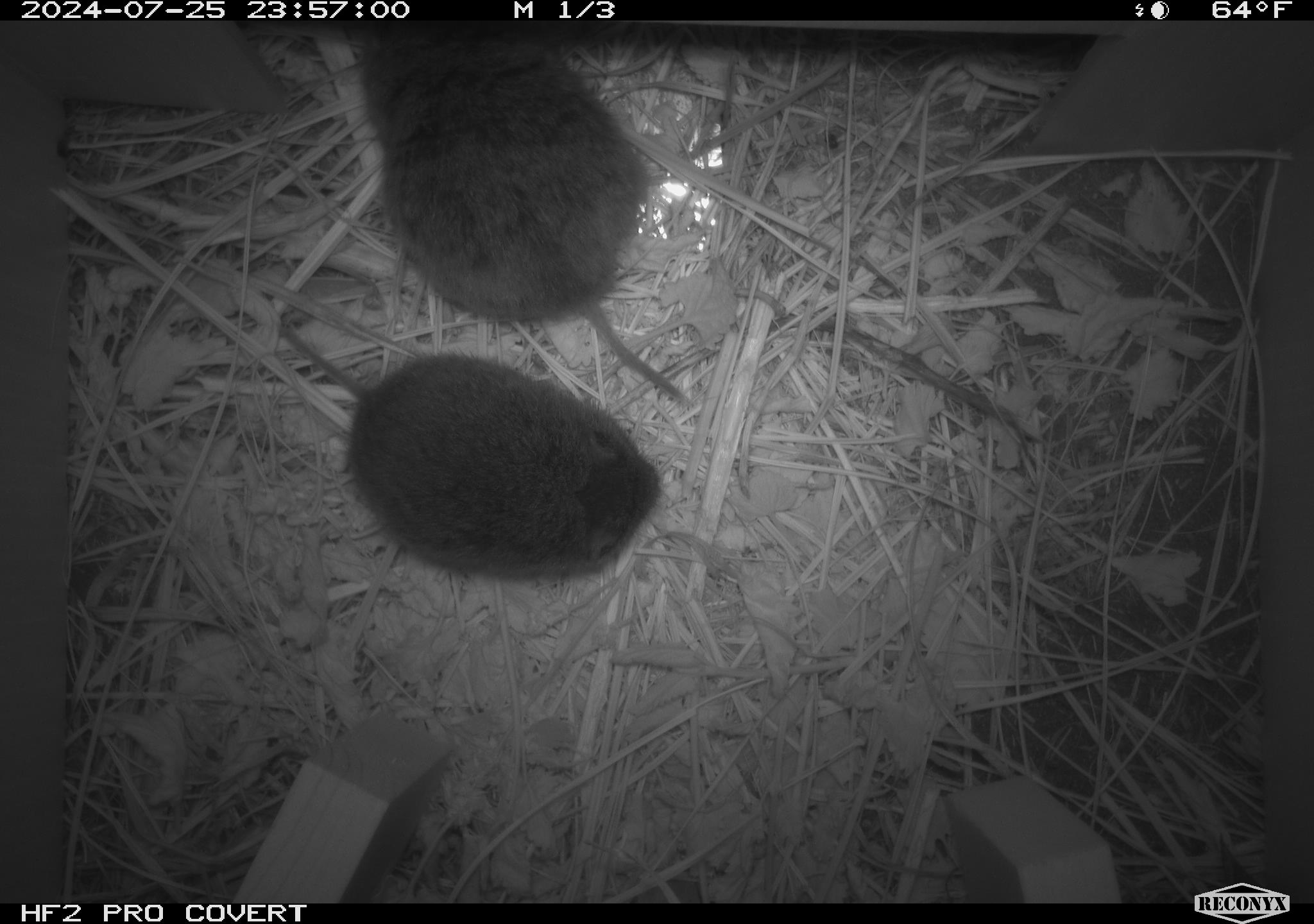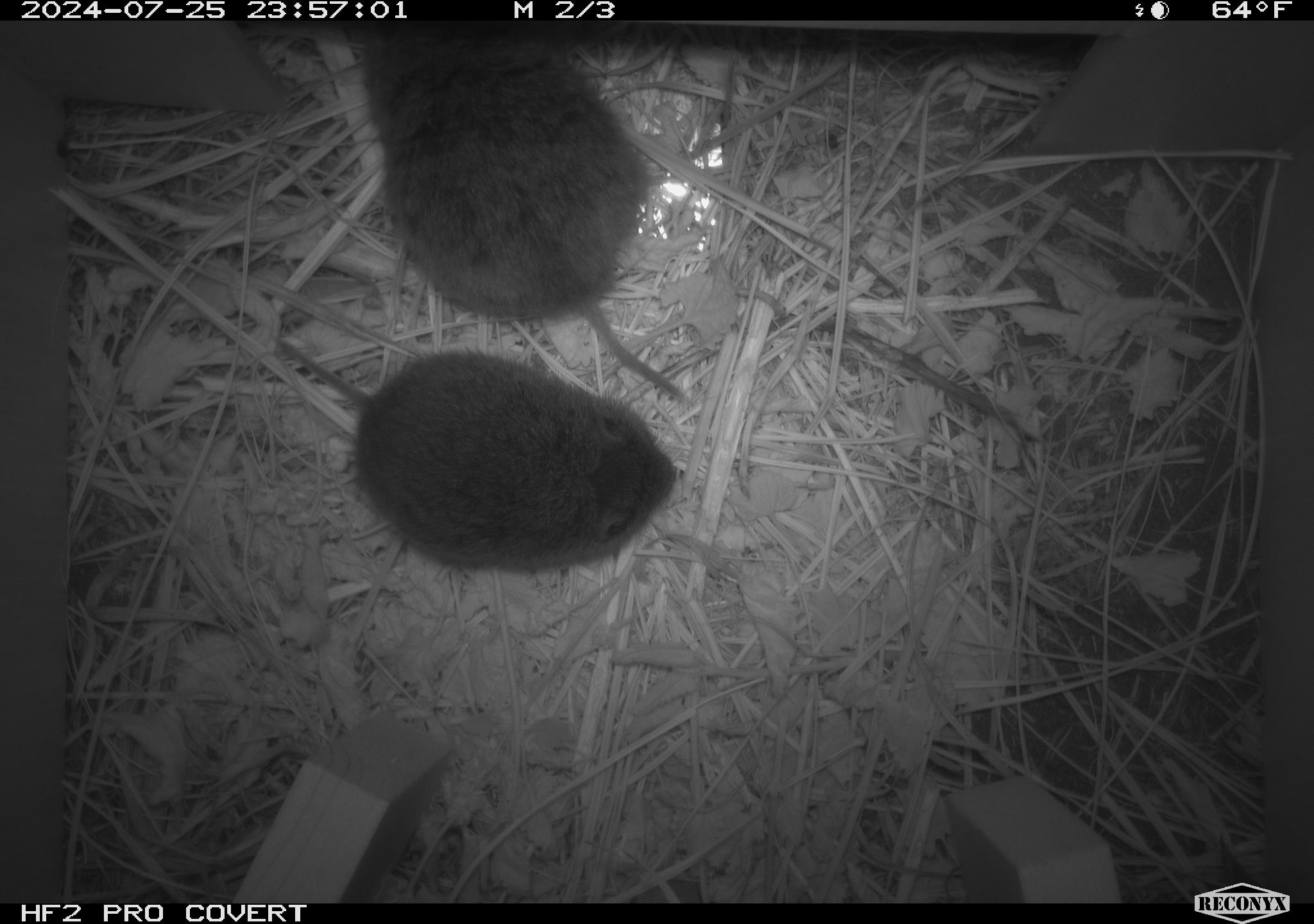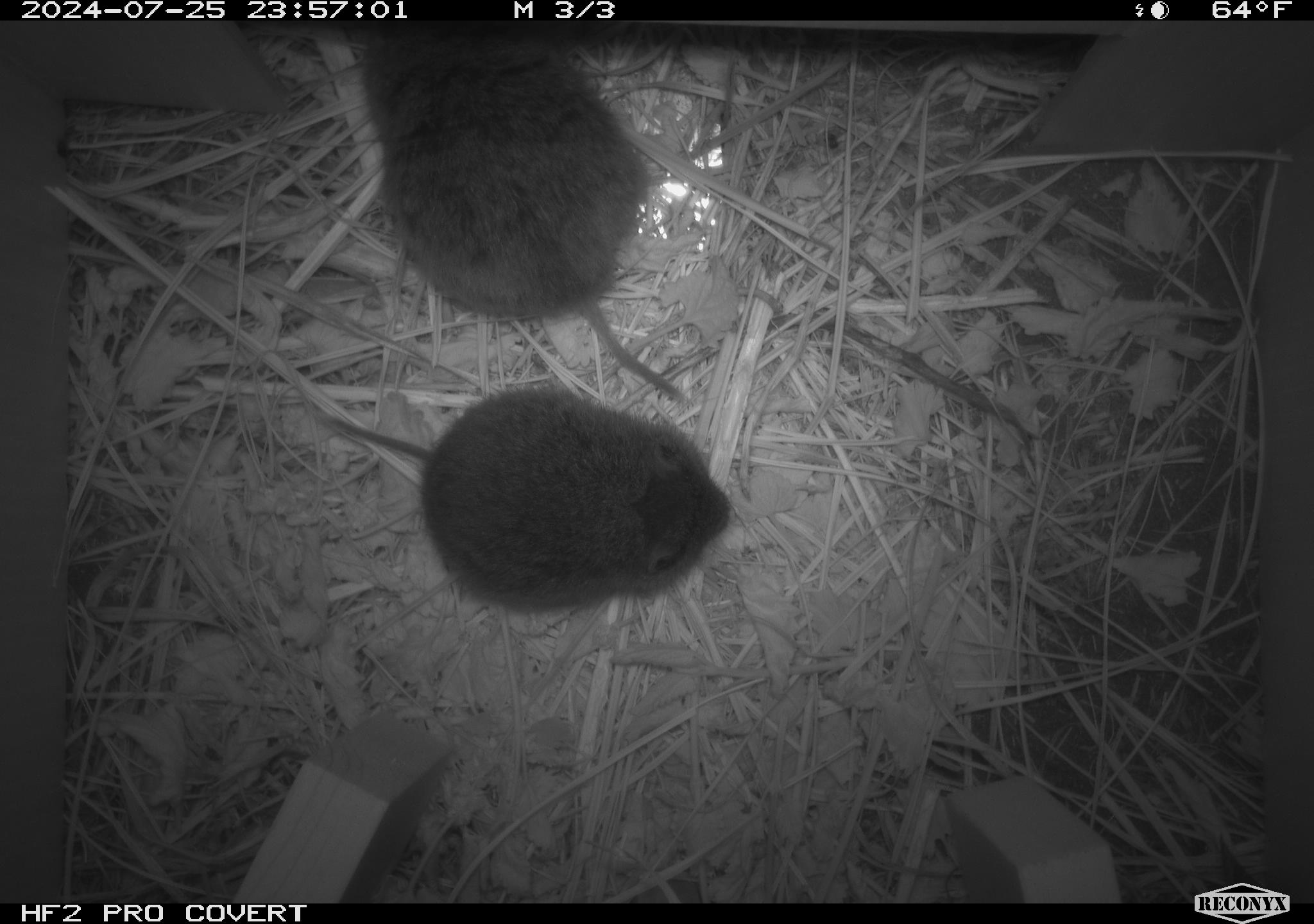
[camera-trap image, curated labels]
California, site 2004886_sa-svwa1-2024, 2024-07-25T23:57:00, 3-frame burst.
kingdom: Animalia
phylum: Chordata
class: Mammalia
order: Rodentia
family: Cricetidae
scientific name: Arvicolinae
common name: voles, lemmings, and muskrats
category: arvicolinae subfamily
Arvicolinae subfamily (voles, lemmings, and muskrats) (Arvicolinae).